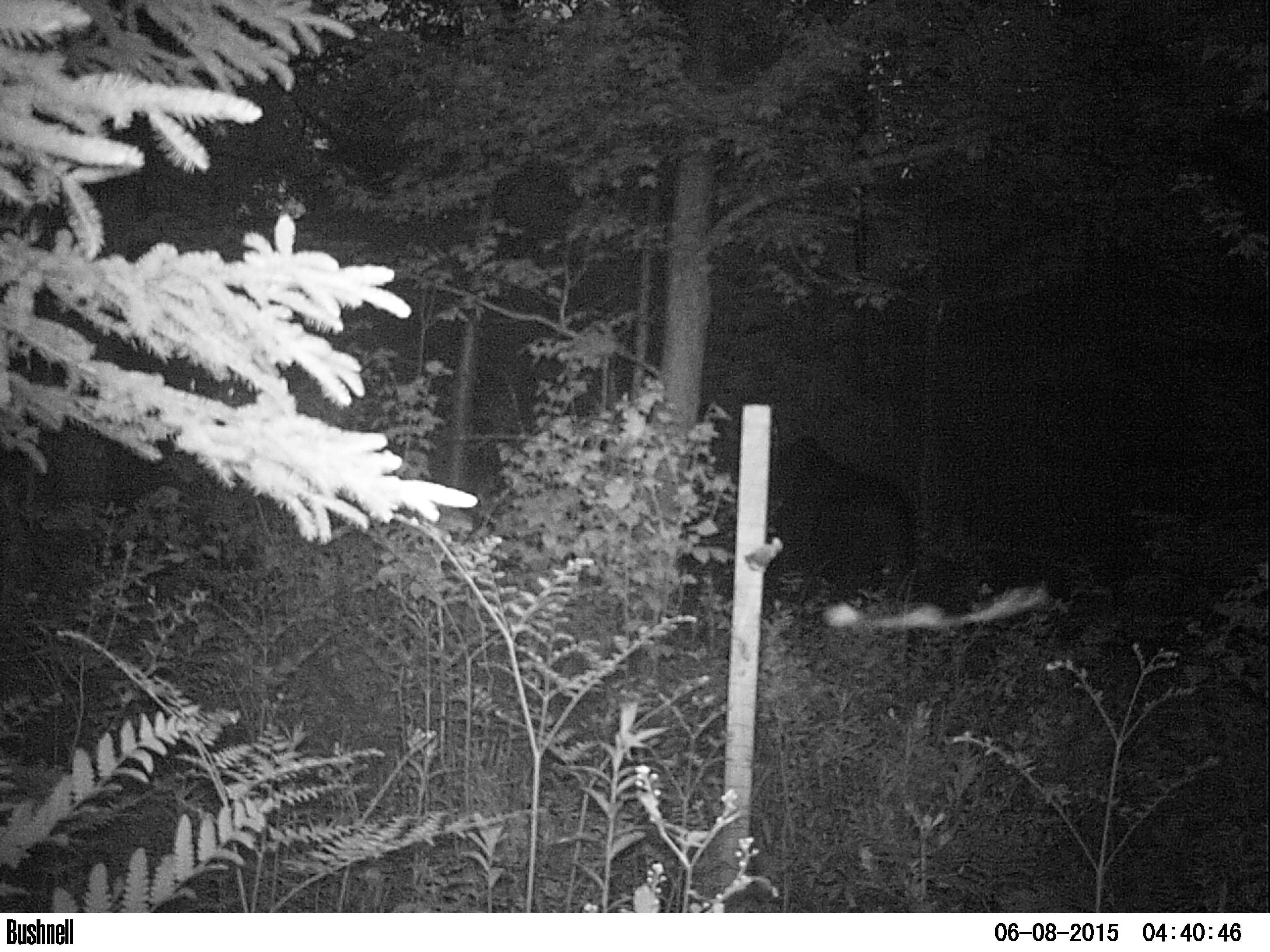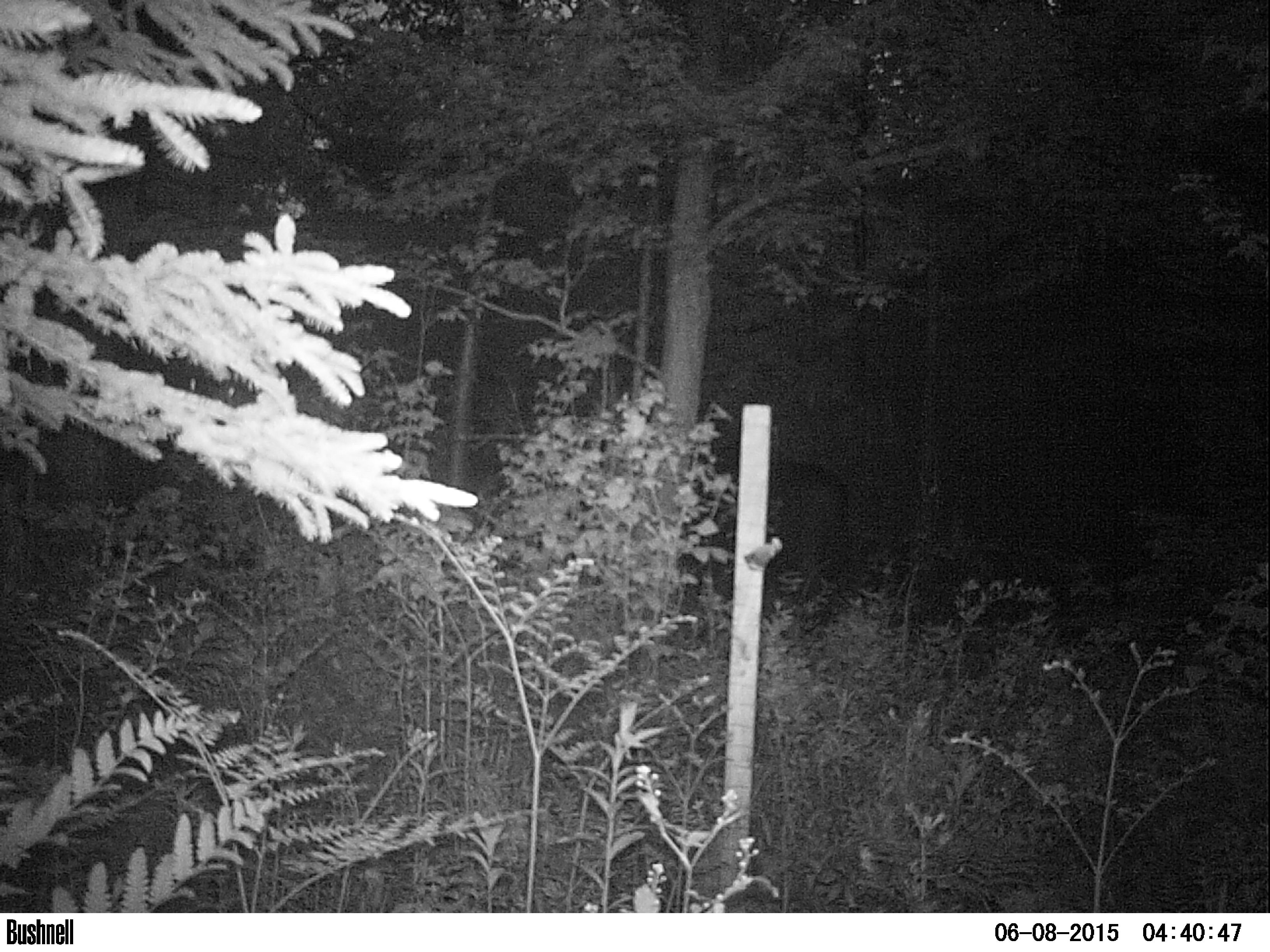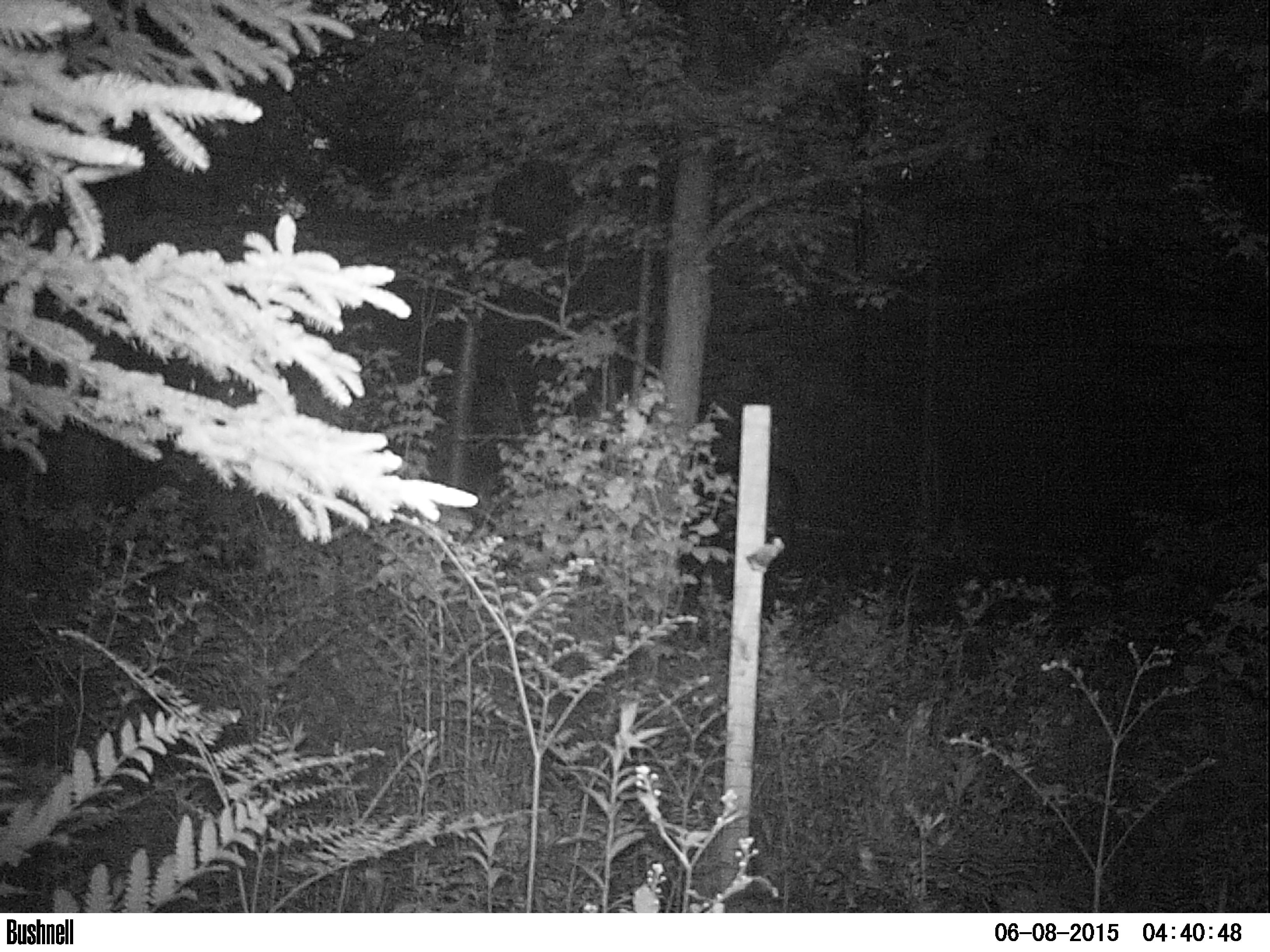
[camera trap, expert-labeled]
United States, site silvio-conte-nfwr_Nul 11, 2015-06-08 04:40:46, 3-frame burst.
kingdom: Animalia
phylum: Chordata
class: Mammalia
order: Artiodactyla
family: Cervidae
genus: Alces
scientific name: Alces alces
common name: moose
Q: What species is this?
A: Moose (Alces alces).